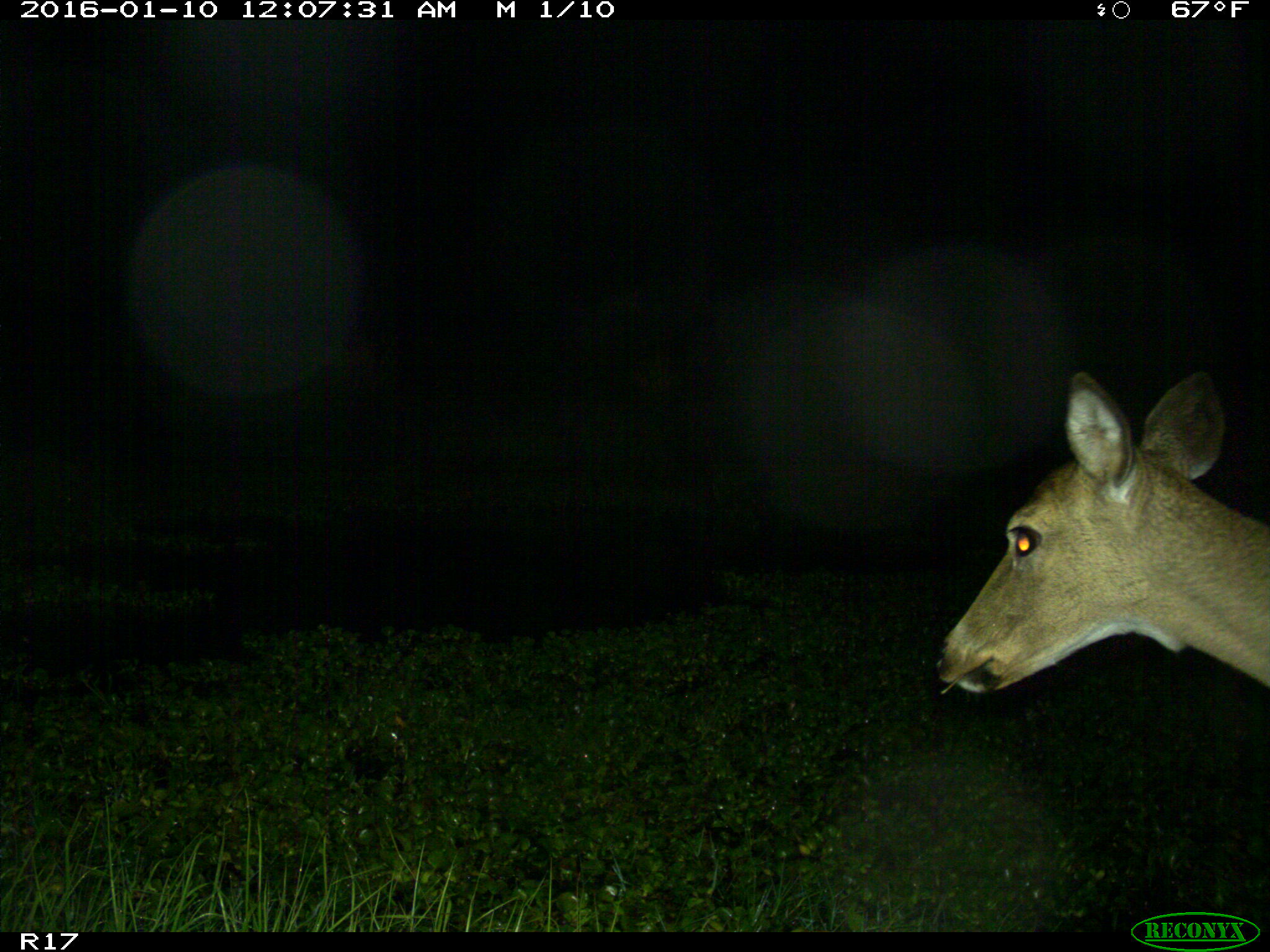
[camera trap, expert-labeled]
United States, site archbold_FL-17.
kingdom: Animalia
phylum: Chordata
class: Mammalia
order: Artiodactyla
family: Cervidae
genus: Odocoileus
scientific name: Odocoileus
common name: deer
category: unidentified deer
Unidentified deer (deer) (Odocoileus).